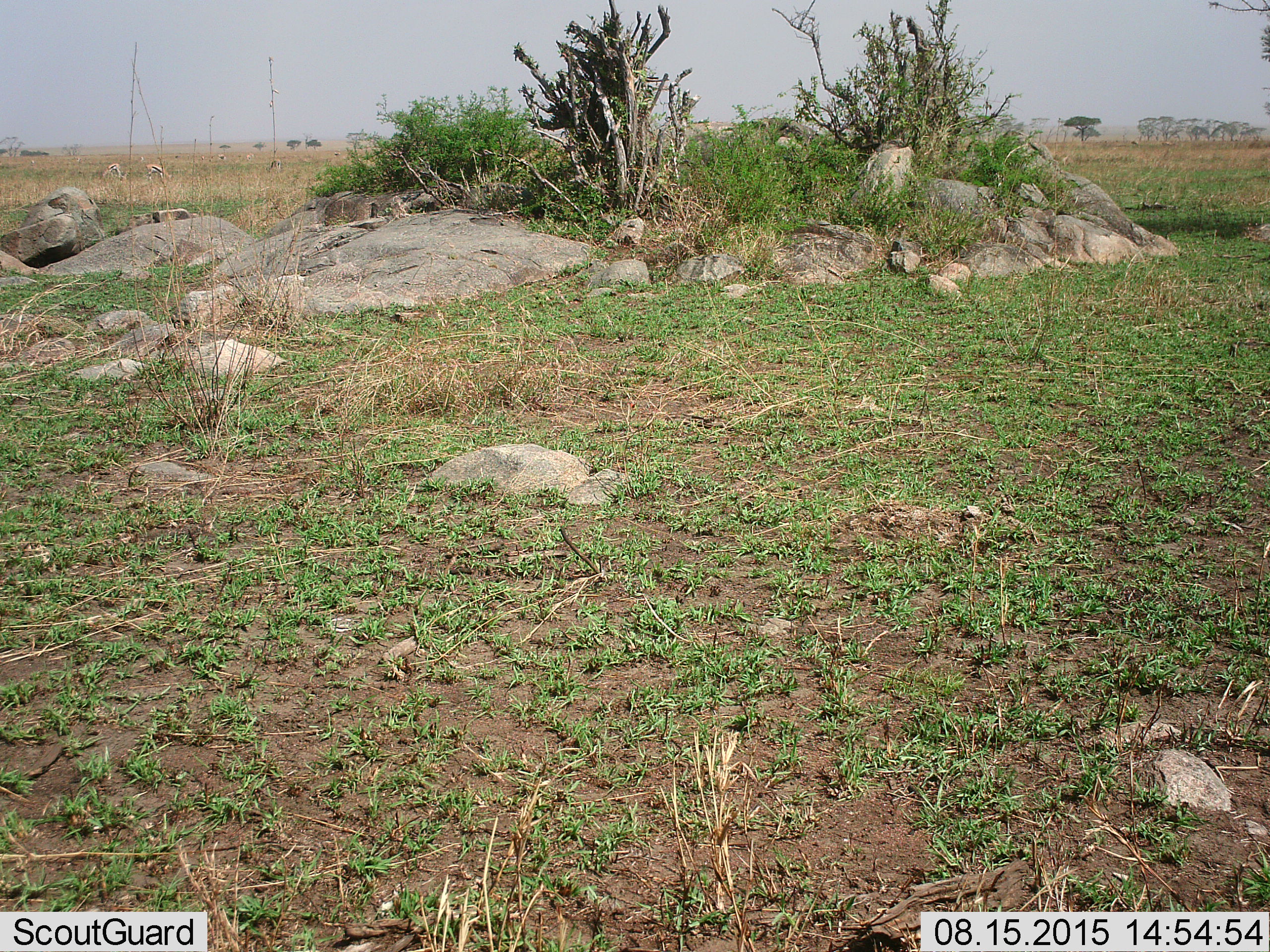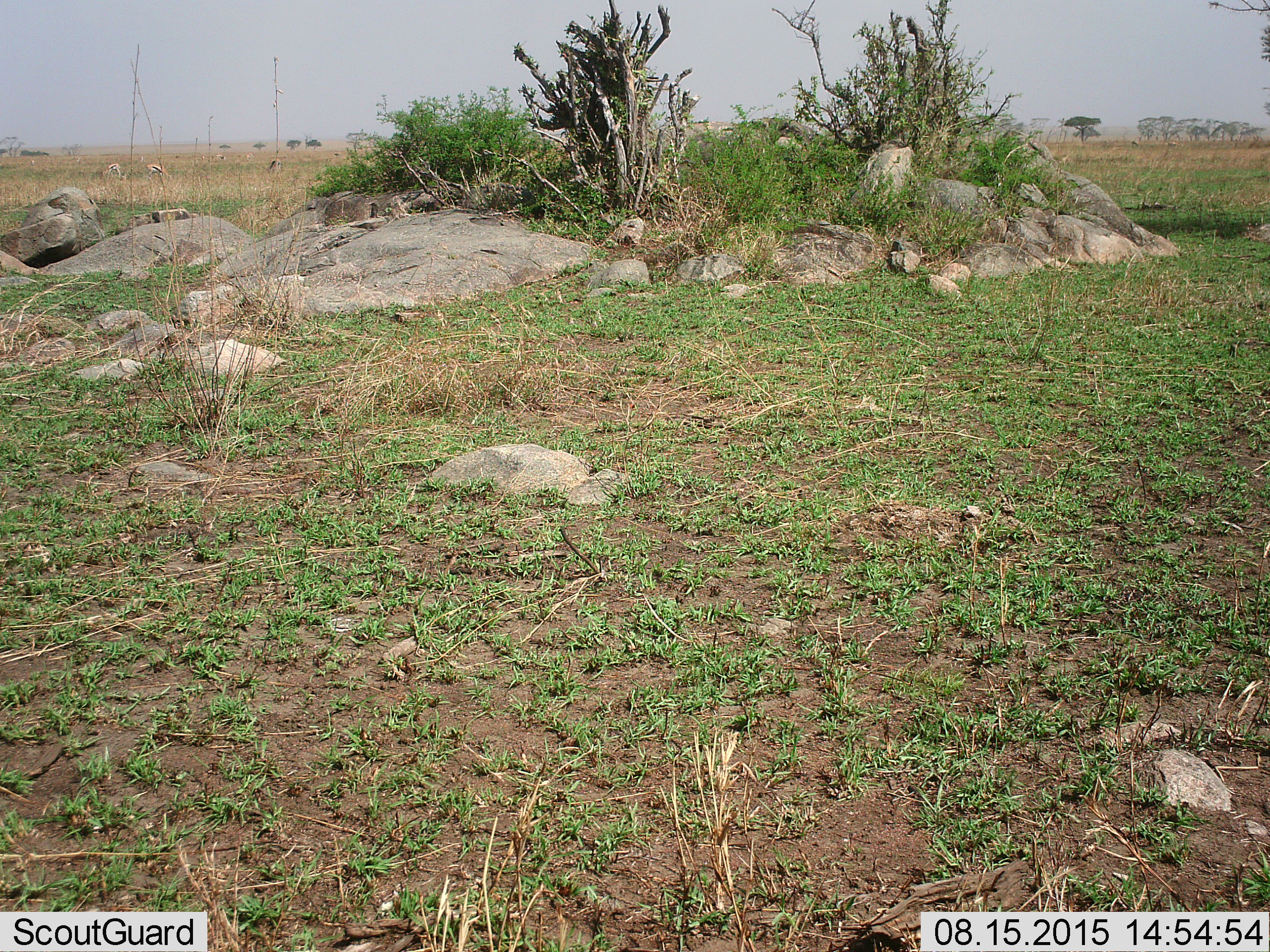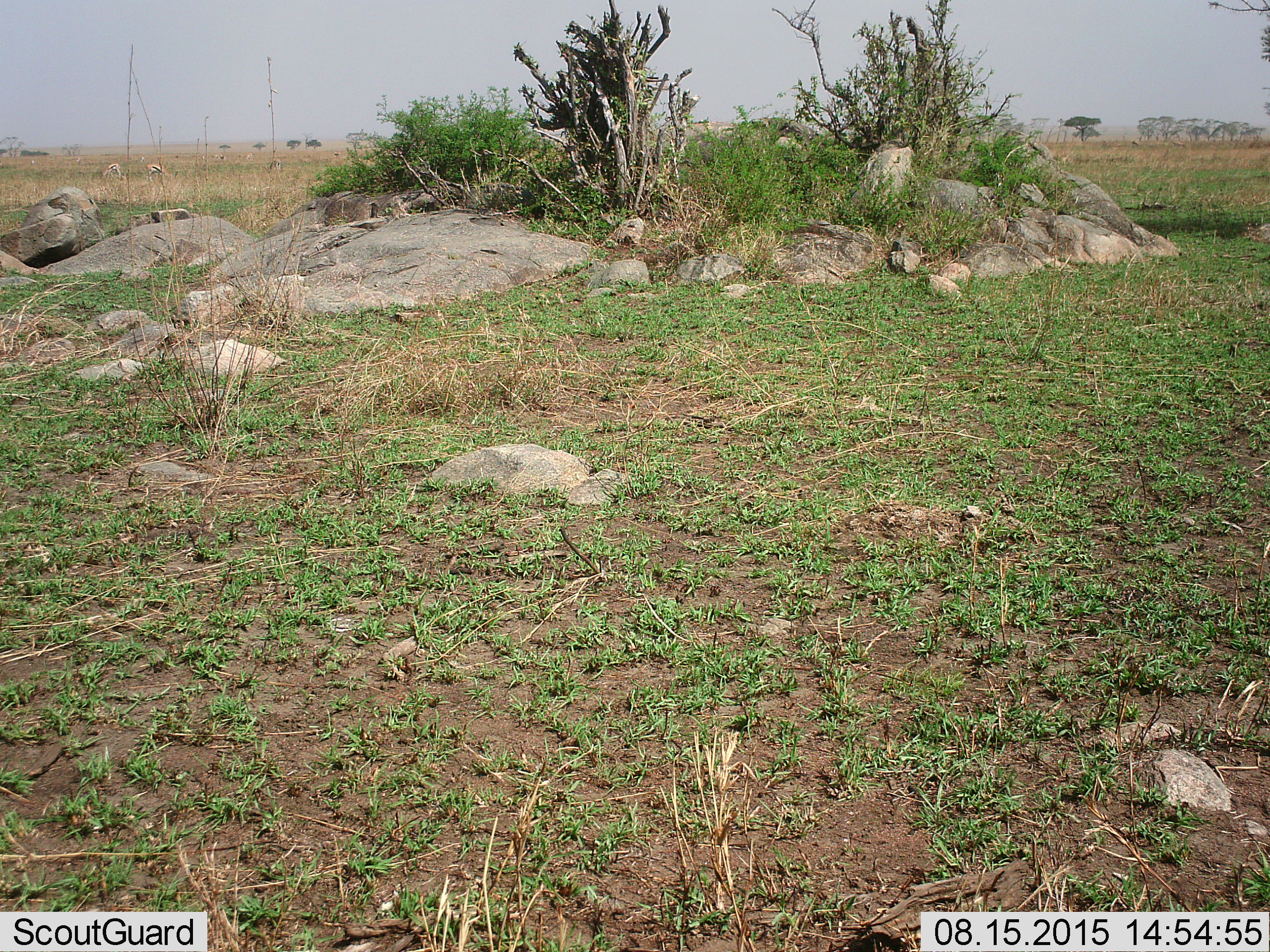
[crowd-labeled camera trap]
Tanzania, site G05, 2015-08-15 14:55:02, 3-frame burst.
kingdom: Animalia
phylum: Chordata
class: Mammalia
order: Artiodactyla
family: Bovidae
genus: Eudorcas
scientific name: Eudorcas thomsonii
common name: thomson's gazelle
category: gazellethomsons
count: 8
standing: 55%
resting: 0%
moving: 36%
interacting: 0%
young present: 0%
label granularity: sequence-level